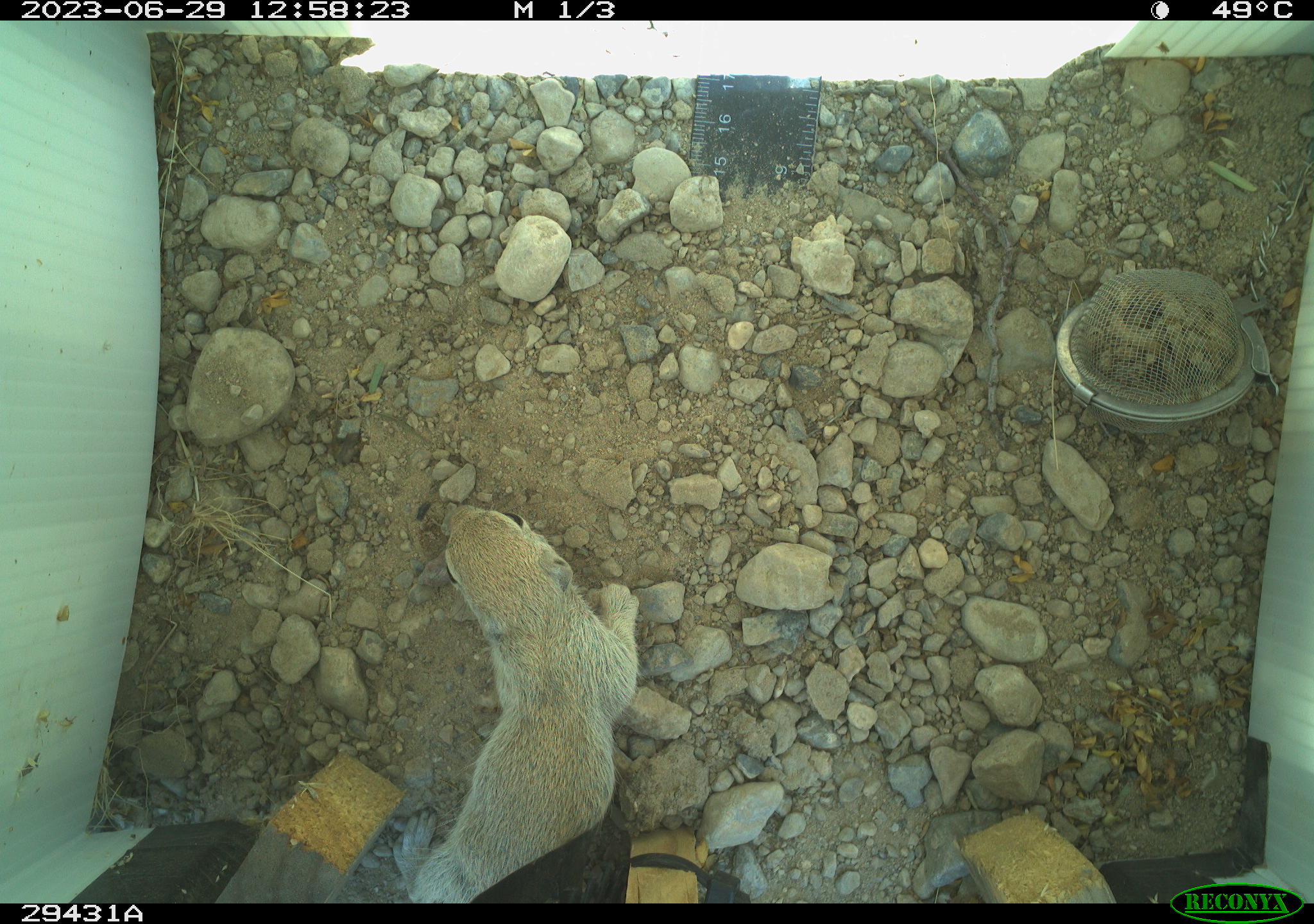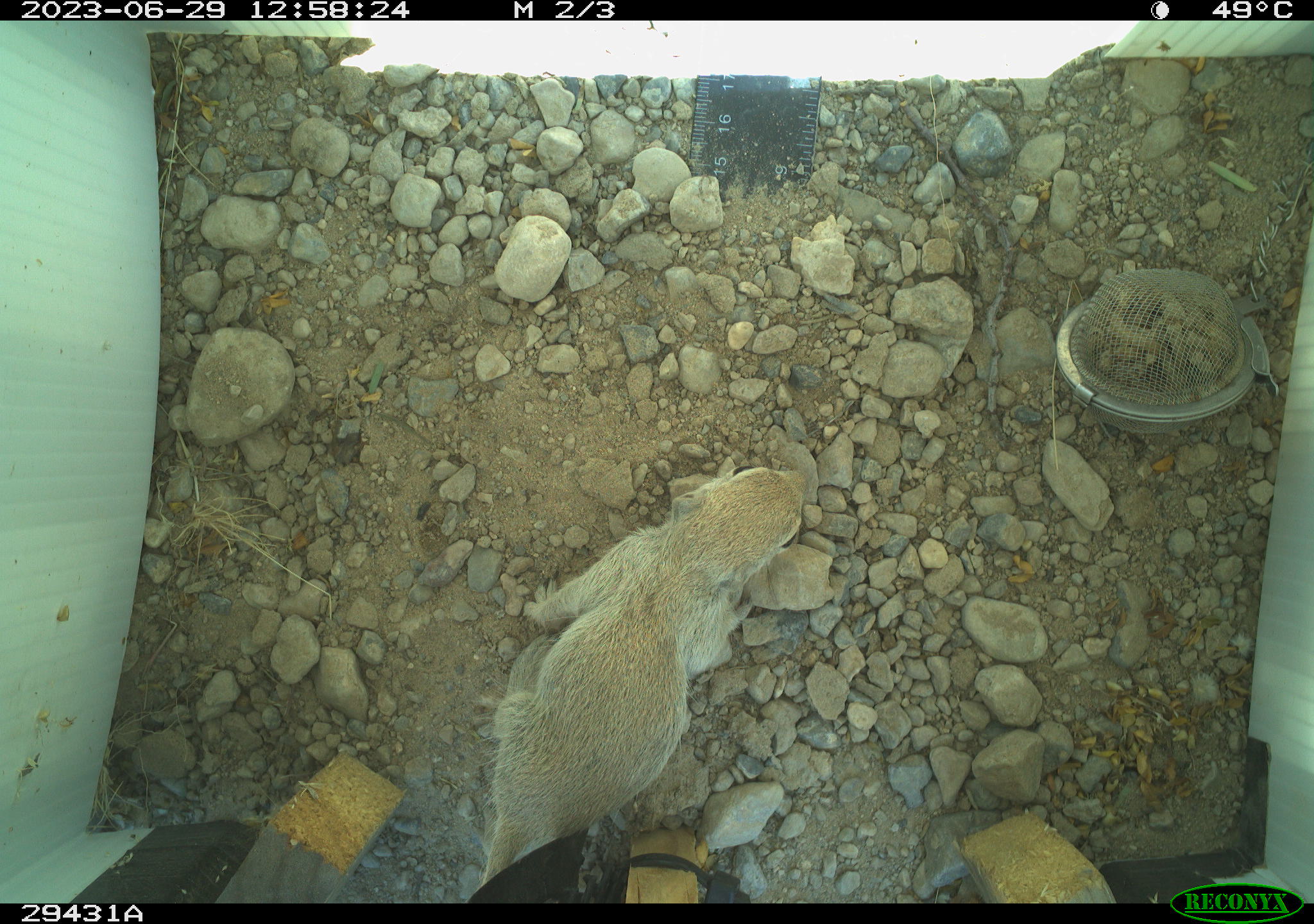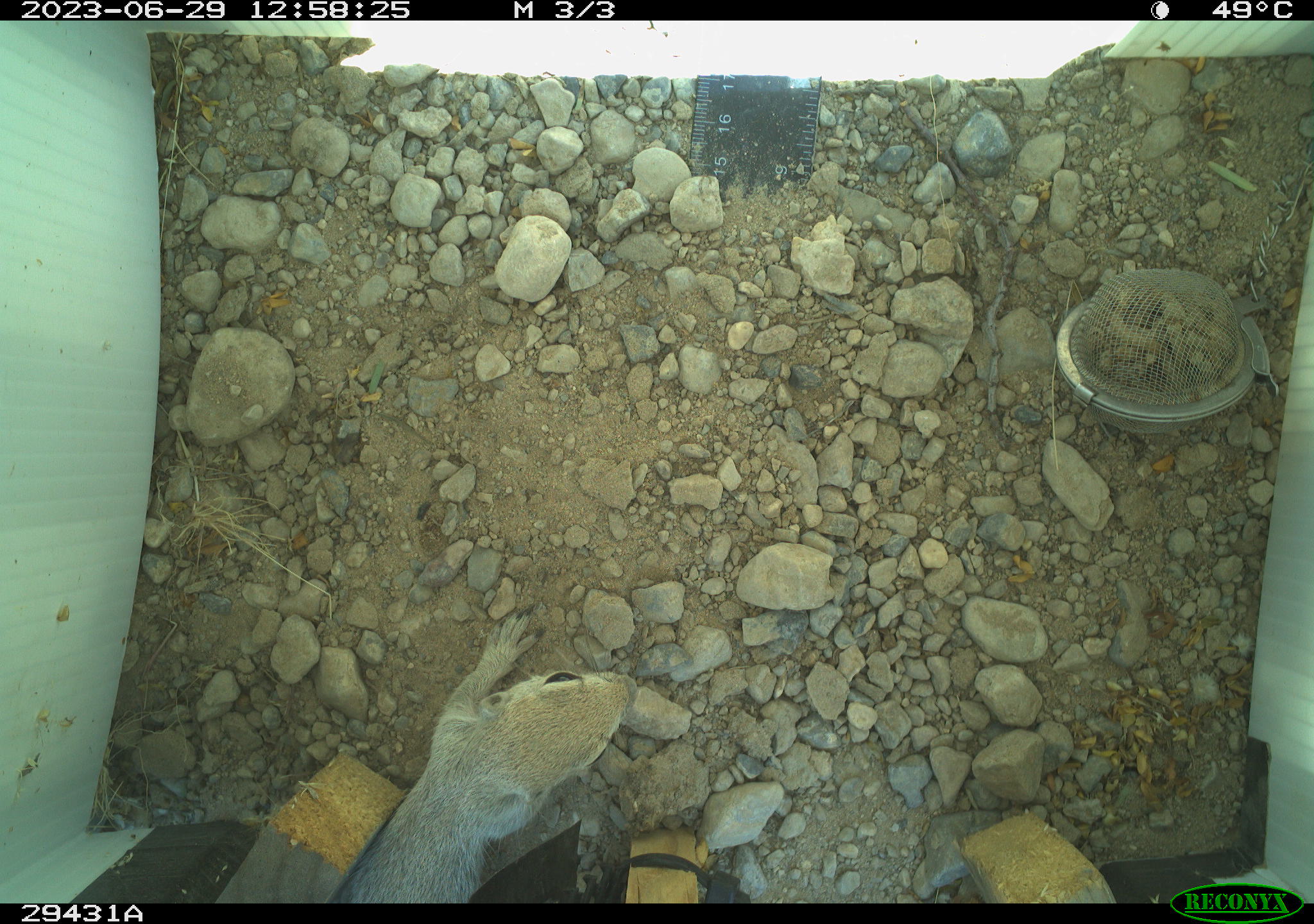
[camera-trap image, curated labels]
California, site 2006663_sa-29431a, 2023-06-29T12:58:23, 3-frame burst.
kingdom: Animalia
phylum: Chordata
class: Mammalia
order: Rodentia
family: Sciuridae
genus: Xerospermophilus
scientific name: Xerospermophilus tereticaudus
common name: round-tailed ground squirrel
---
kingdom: Animalia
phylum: Chordata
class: Mammalia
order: Rodentia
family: Sciuridae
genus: Ammospermophilus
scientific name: Ammospermophilus leucurus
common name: white-tailed antelope squirrel